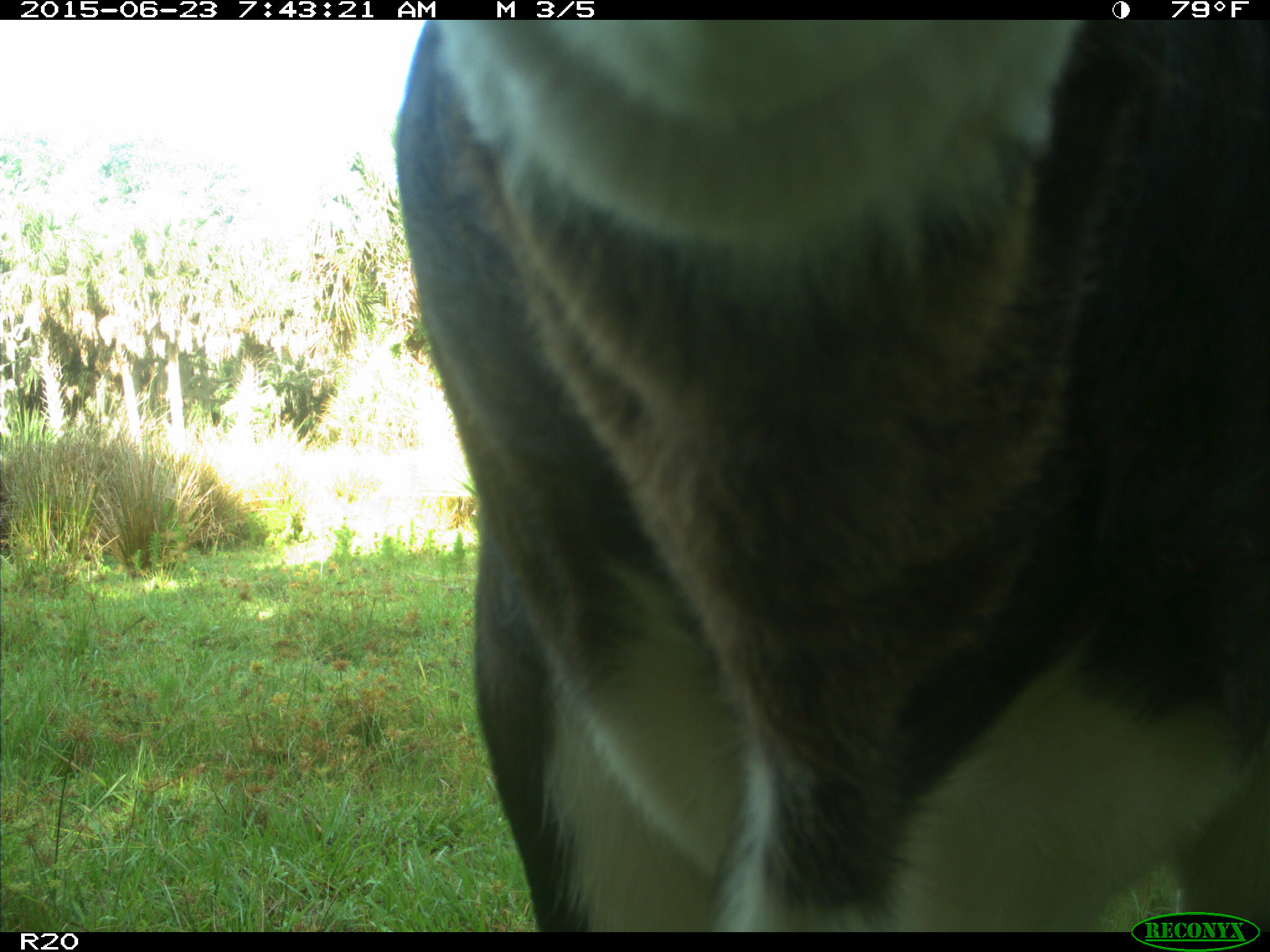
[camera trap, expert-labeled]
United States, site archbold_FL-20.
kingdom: Animalia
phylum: Chordata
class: Mammalia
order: Artiodactyla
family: Bovidae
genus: Bos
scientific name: Bos taurus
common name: domestic cow